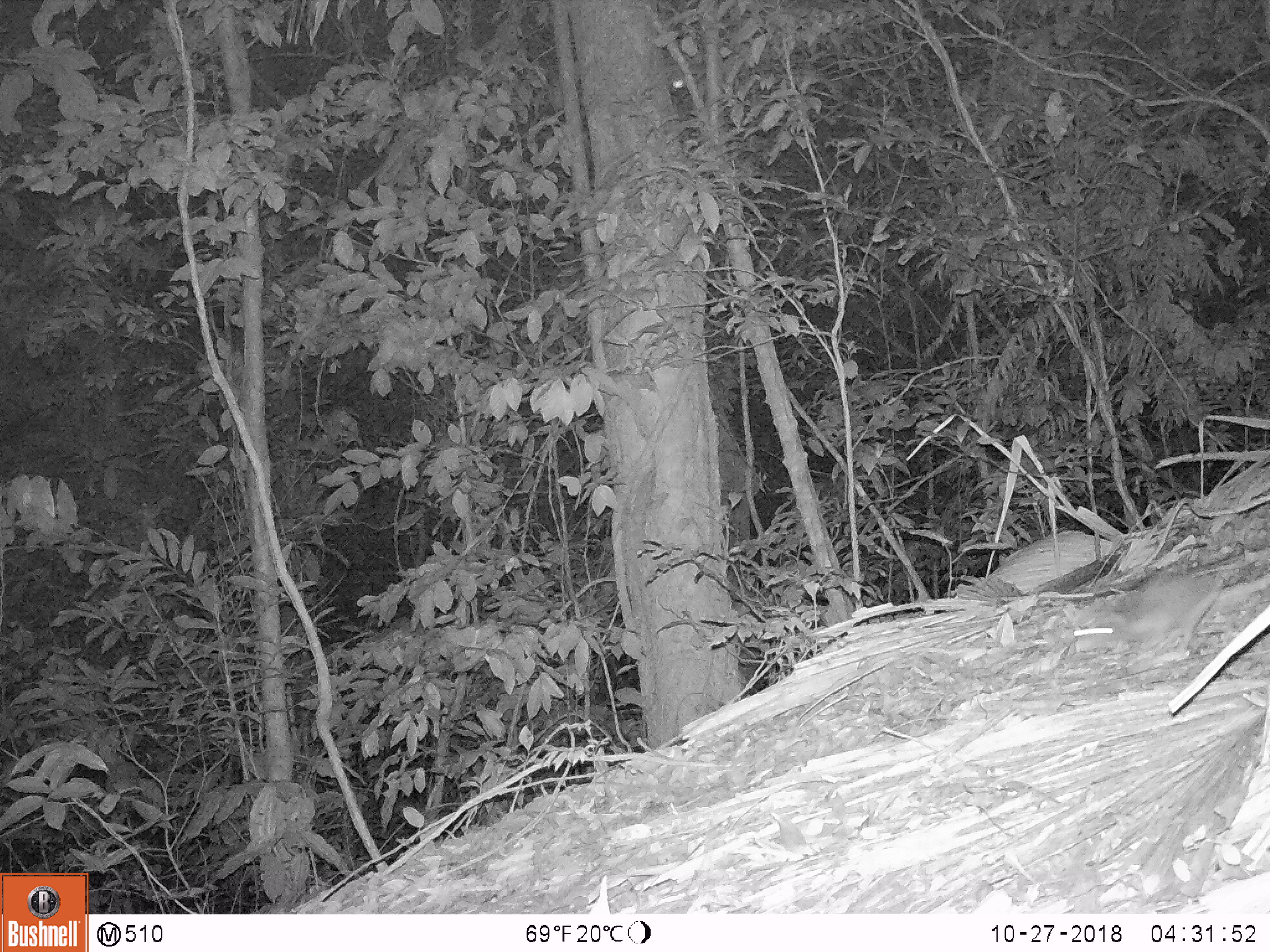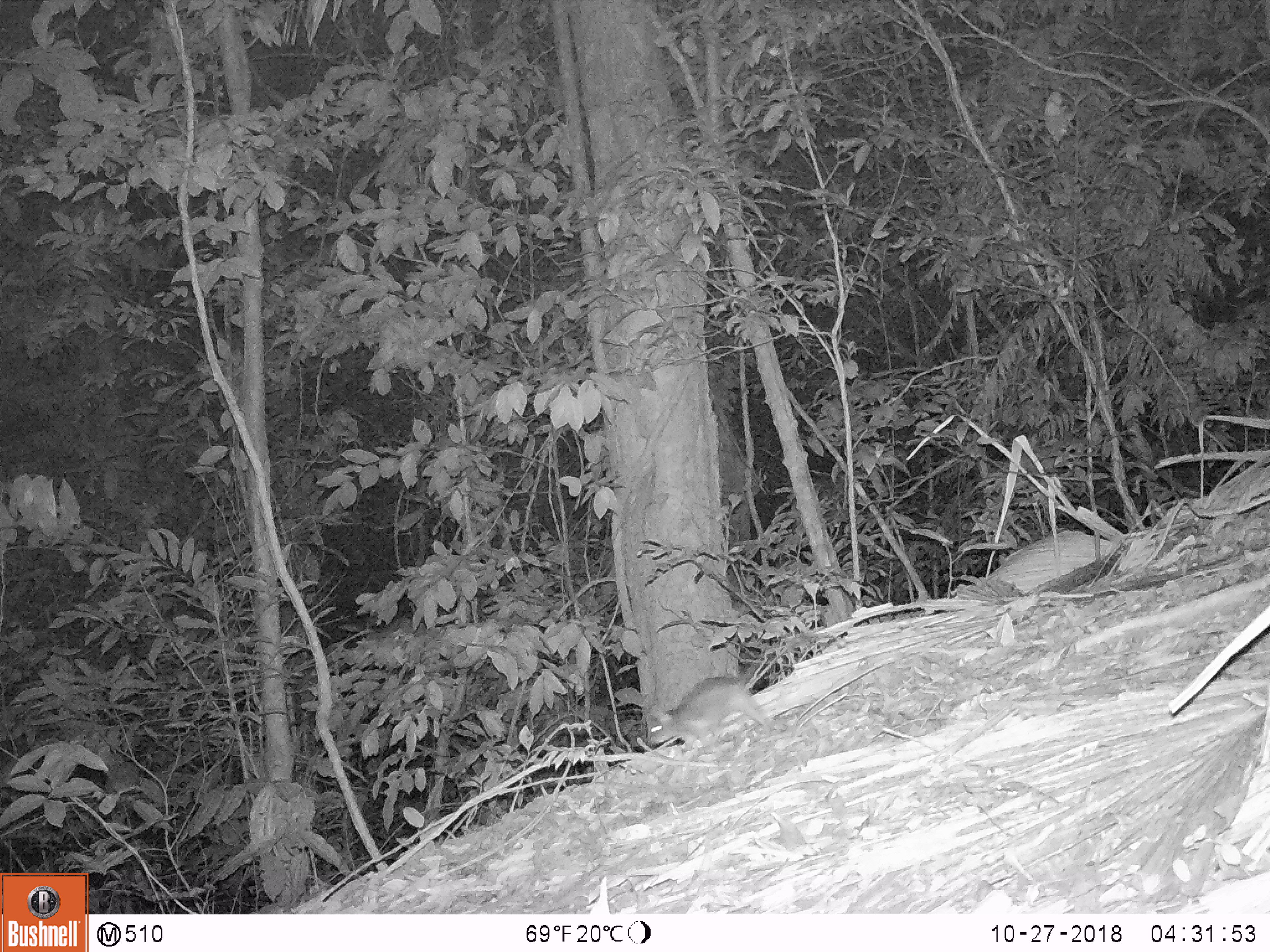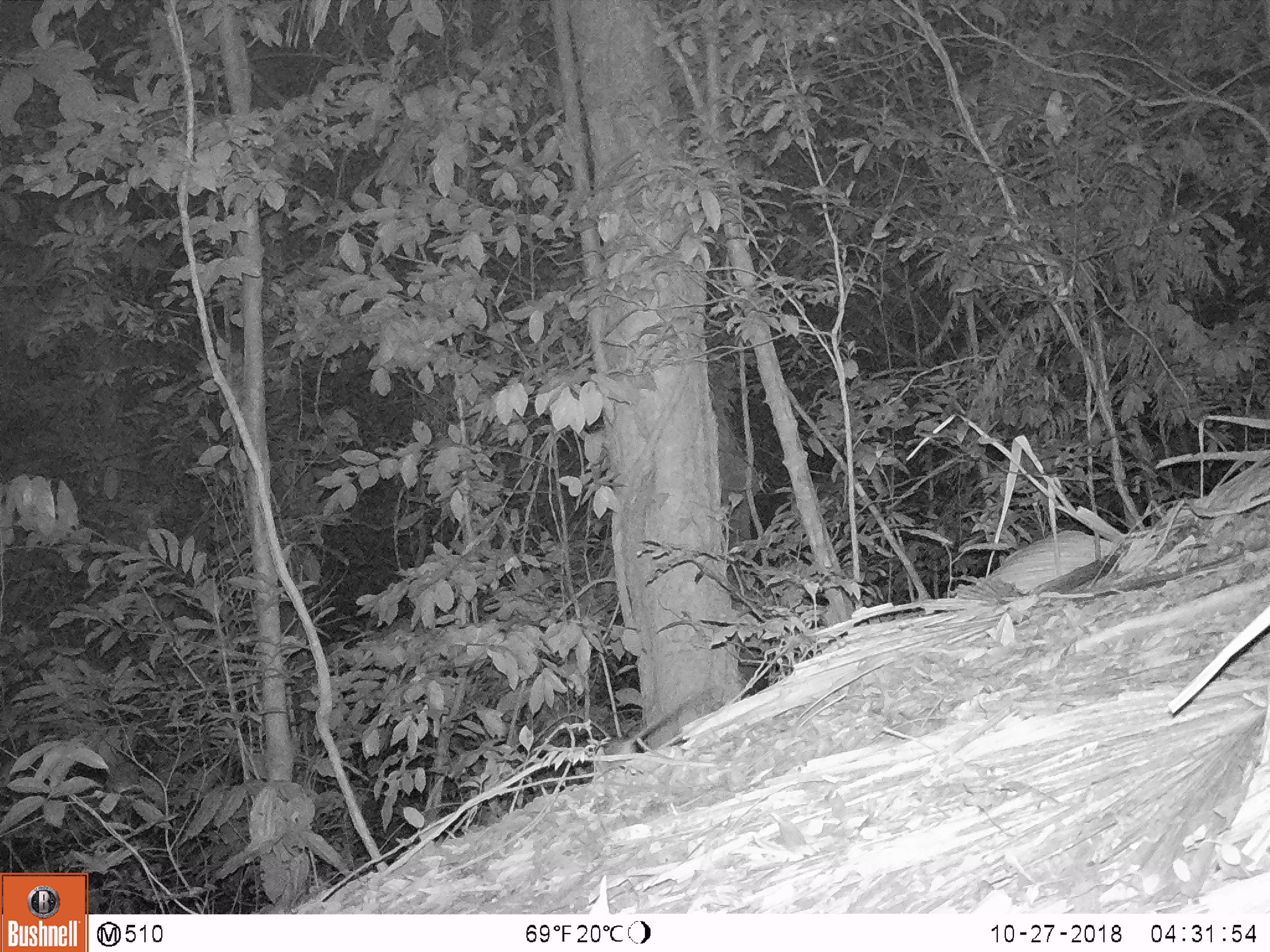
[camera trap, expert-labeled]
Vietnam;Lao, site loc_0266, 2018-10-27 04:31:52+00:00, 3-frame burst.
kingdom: Animalia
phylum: Chordata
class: Mammalia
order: Rodentia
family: Muridae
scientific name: Muridae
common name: old-world mice and rats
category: unidentified murid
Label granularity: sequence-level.